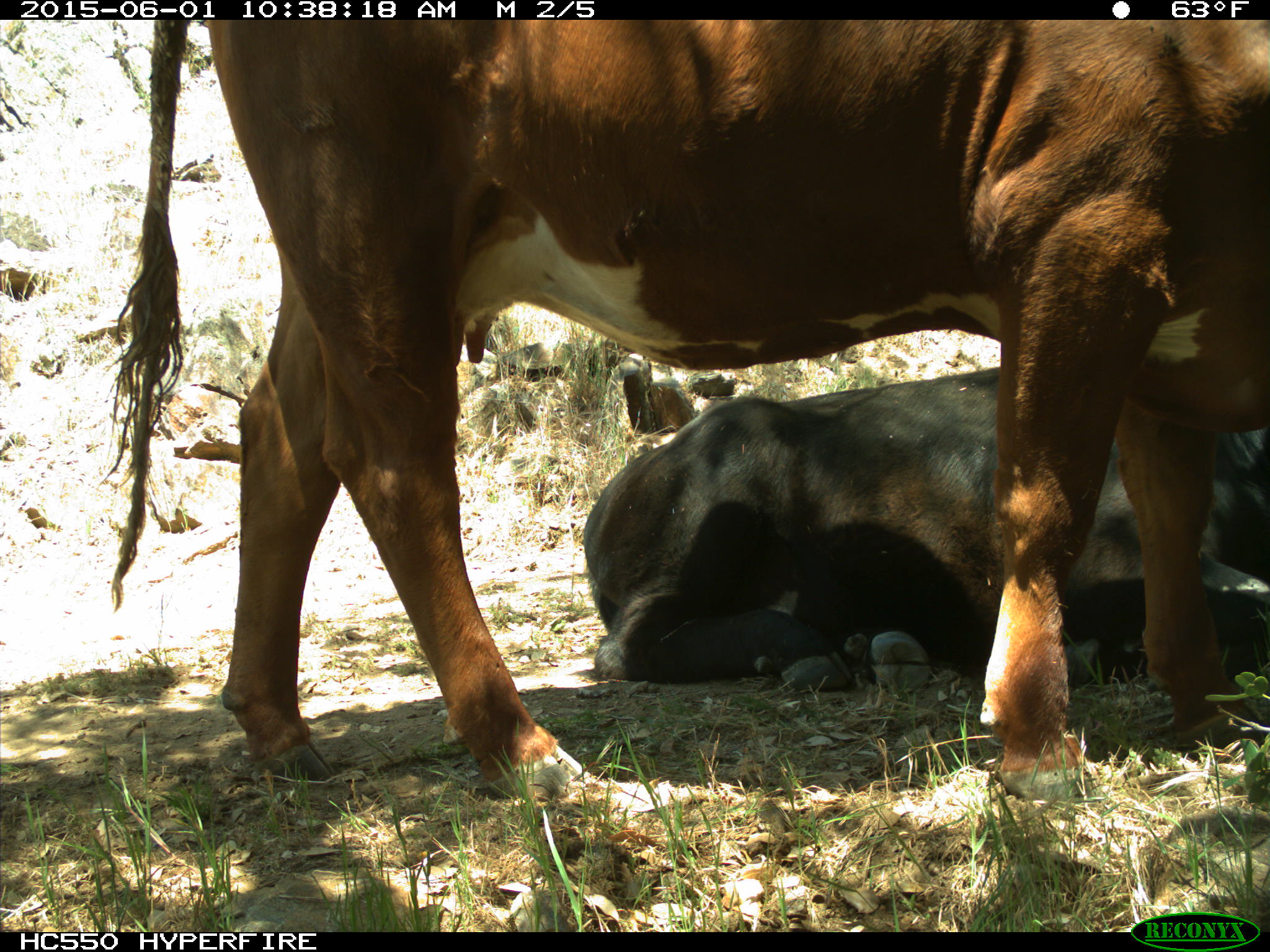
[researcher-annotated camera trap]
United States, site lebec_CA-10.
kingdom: Animalia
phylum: Chordata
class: Mammalia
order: Artiodactyla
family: Bovidae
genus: Bos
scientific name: Bos taurus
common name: domestic cow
Bos taurus (domestic cow).